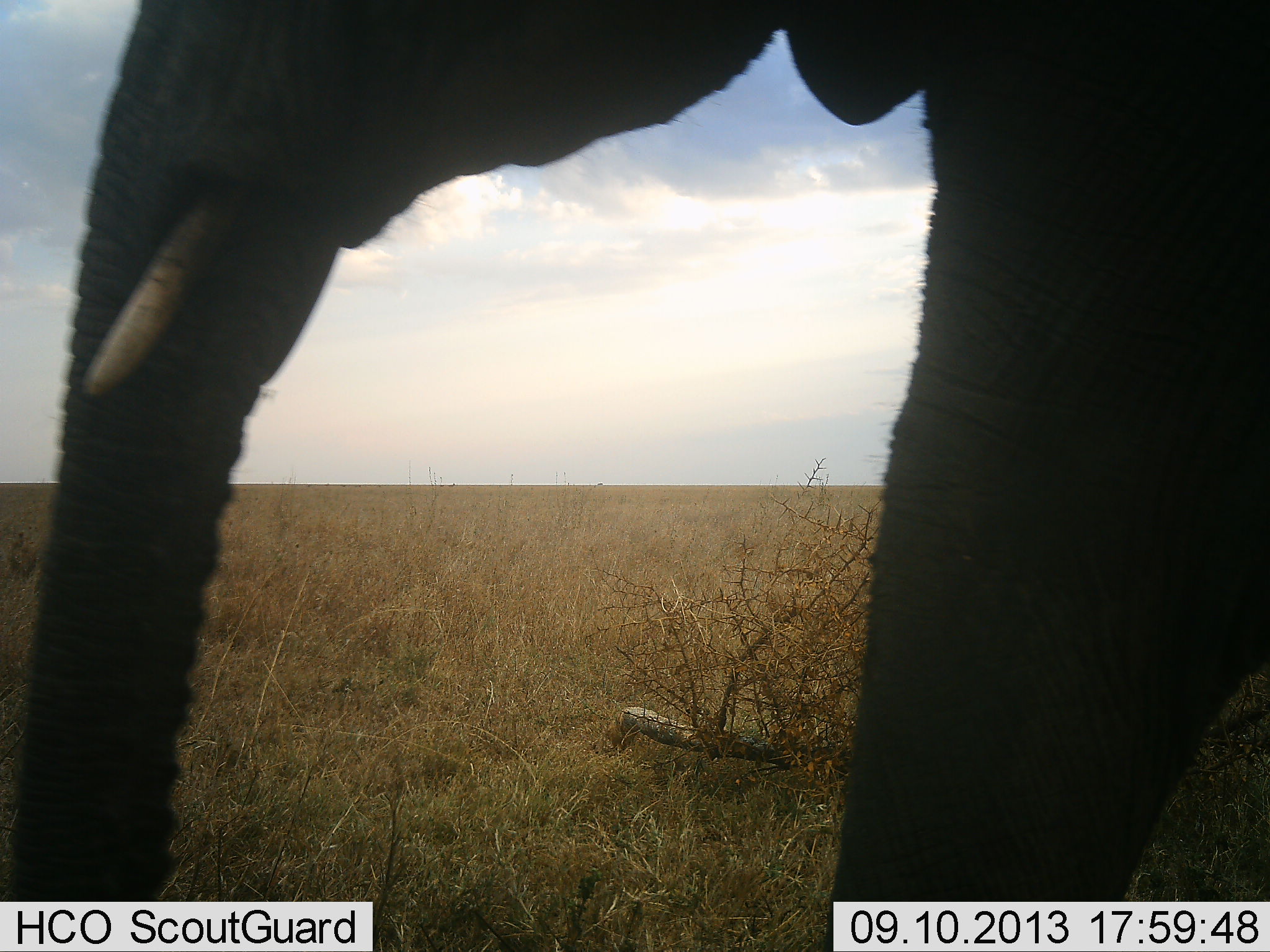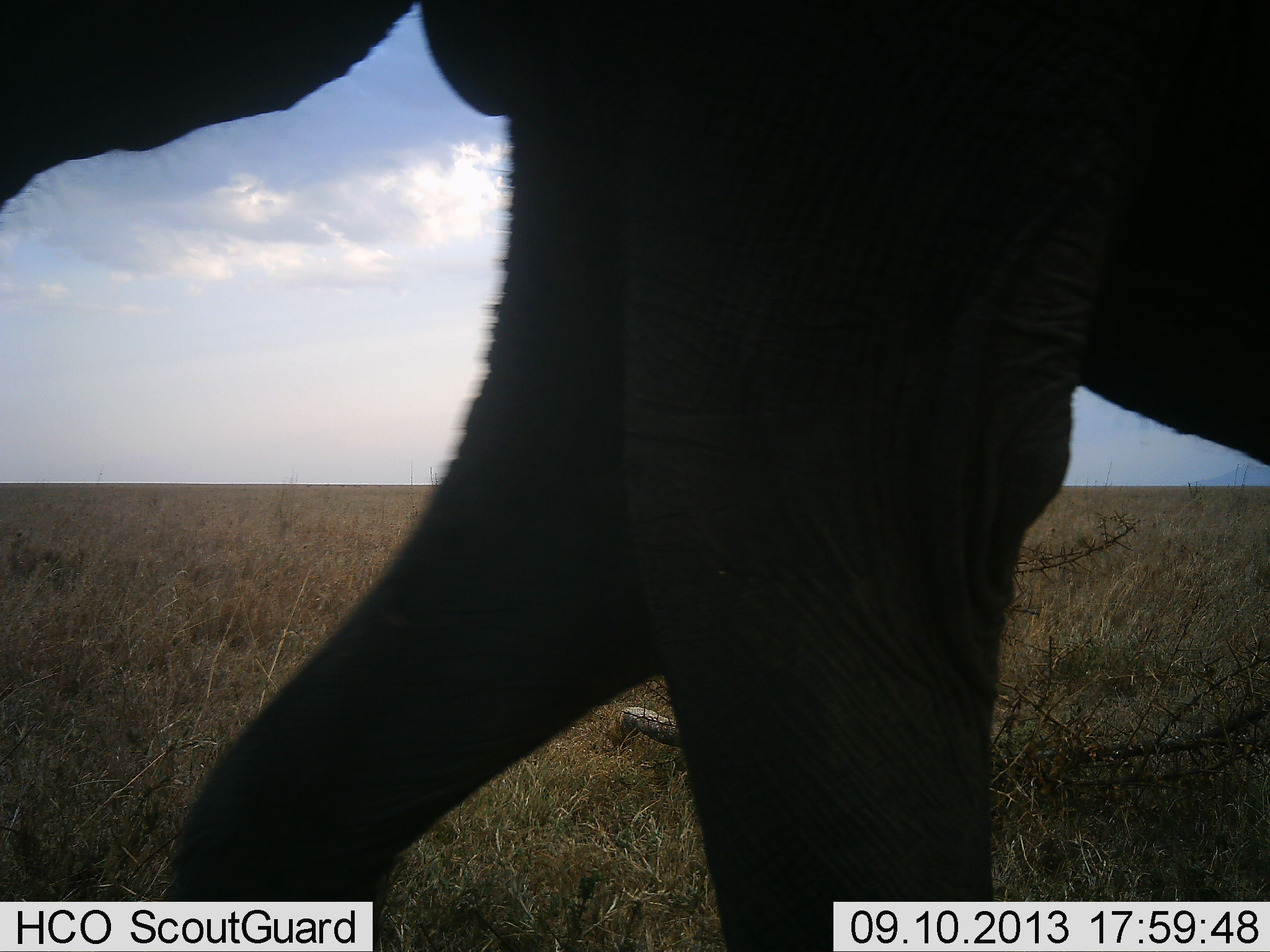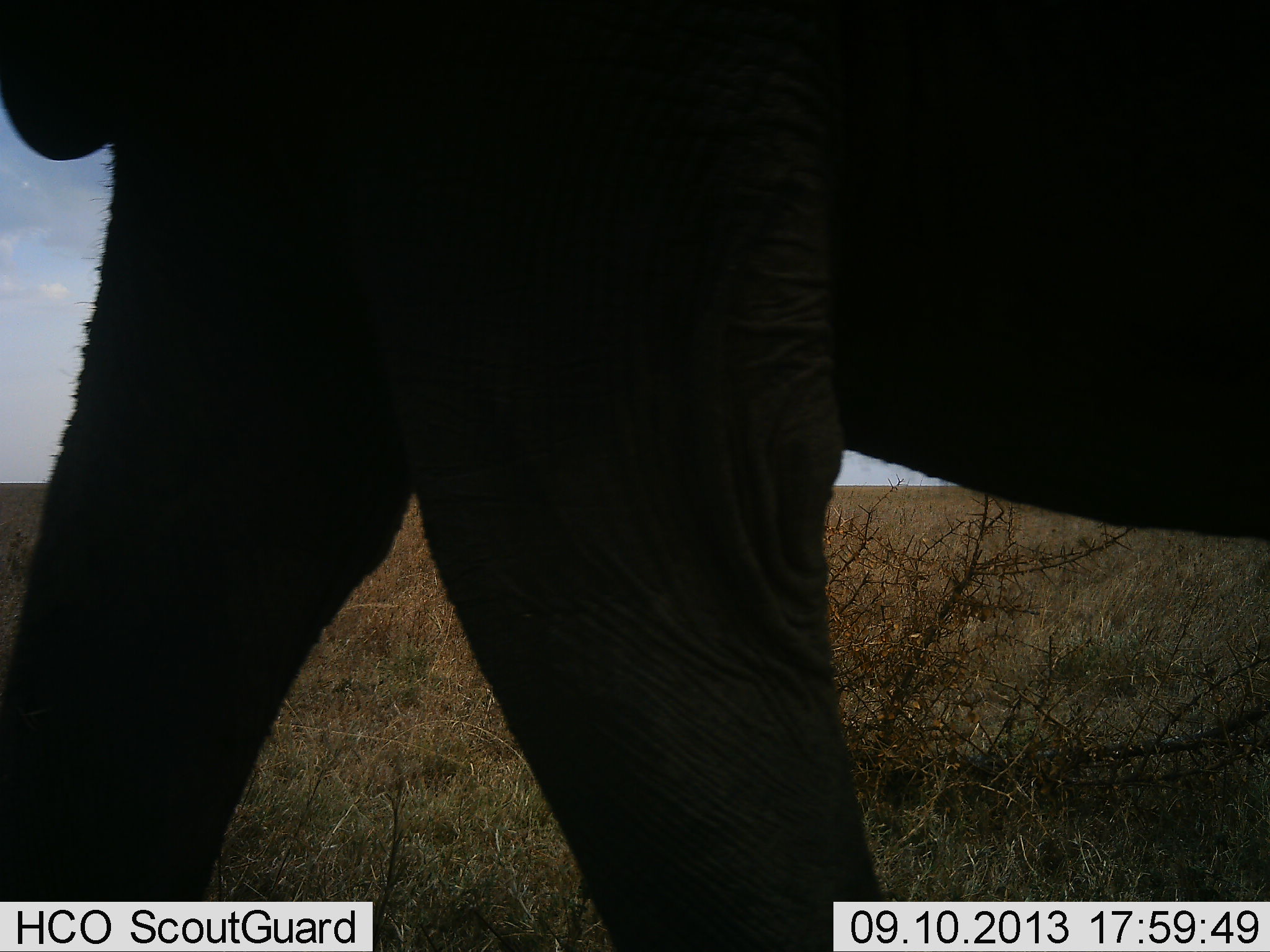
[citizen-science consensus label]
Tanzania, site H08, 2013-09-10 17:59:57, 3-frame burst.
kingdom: Animalia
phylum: Chordata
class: Mammalia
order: Proboscidea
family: Elephantidae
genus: Loxodonta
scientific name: Loxodonta africana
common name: african bush elephant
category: elephant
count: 1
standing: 0%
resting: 0%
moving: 100%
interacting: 0%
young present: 10%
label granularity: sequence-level